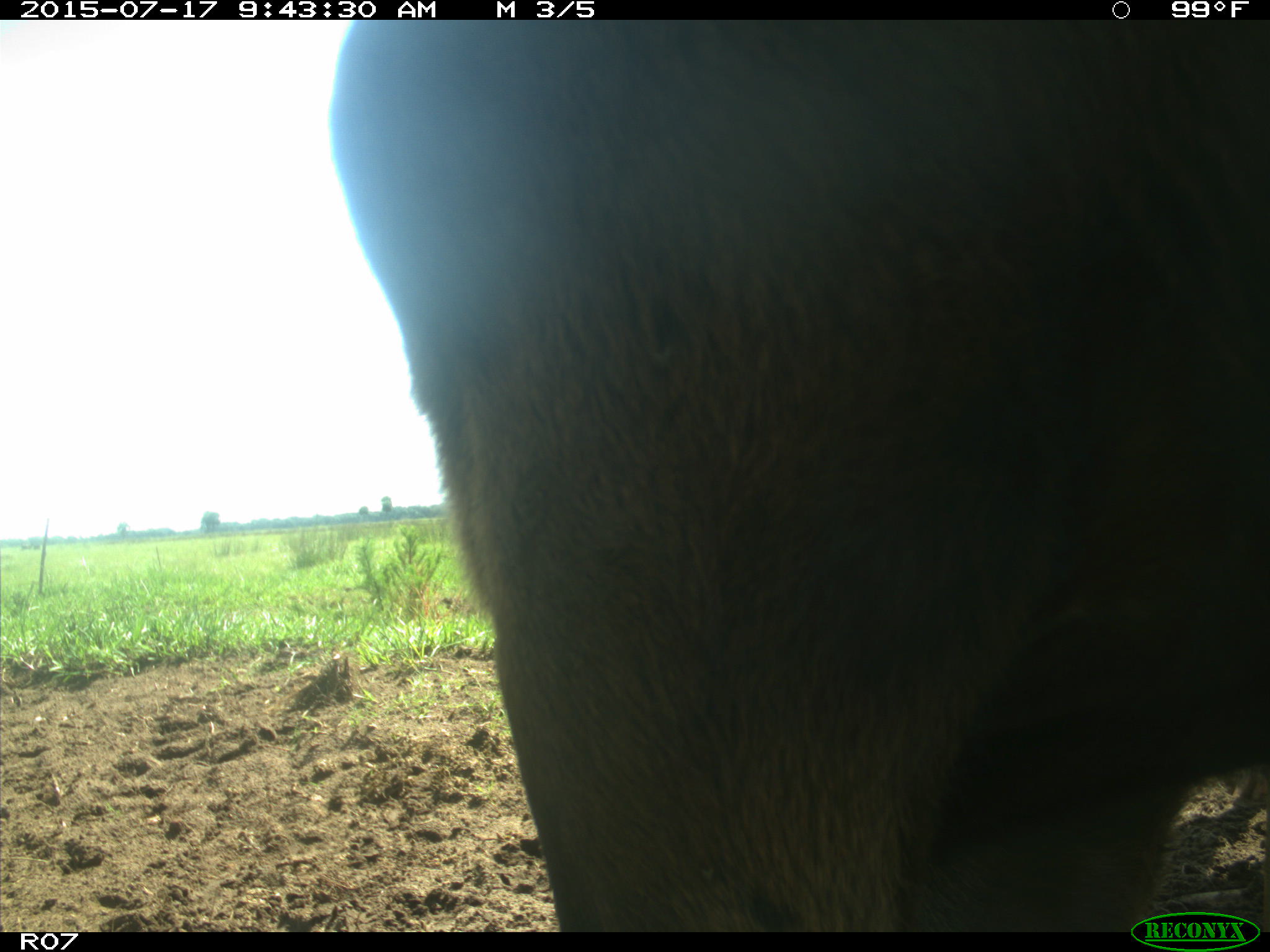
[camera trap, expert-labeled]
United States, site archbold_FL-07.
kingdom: Animalia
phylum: Chordata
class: Mammalia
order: Artiodactyla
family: Bovidae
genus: Bos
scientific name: Bos taurus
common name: domestic cow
Bos taurus (domestic cow).